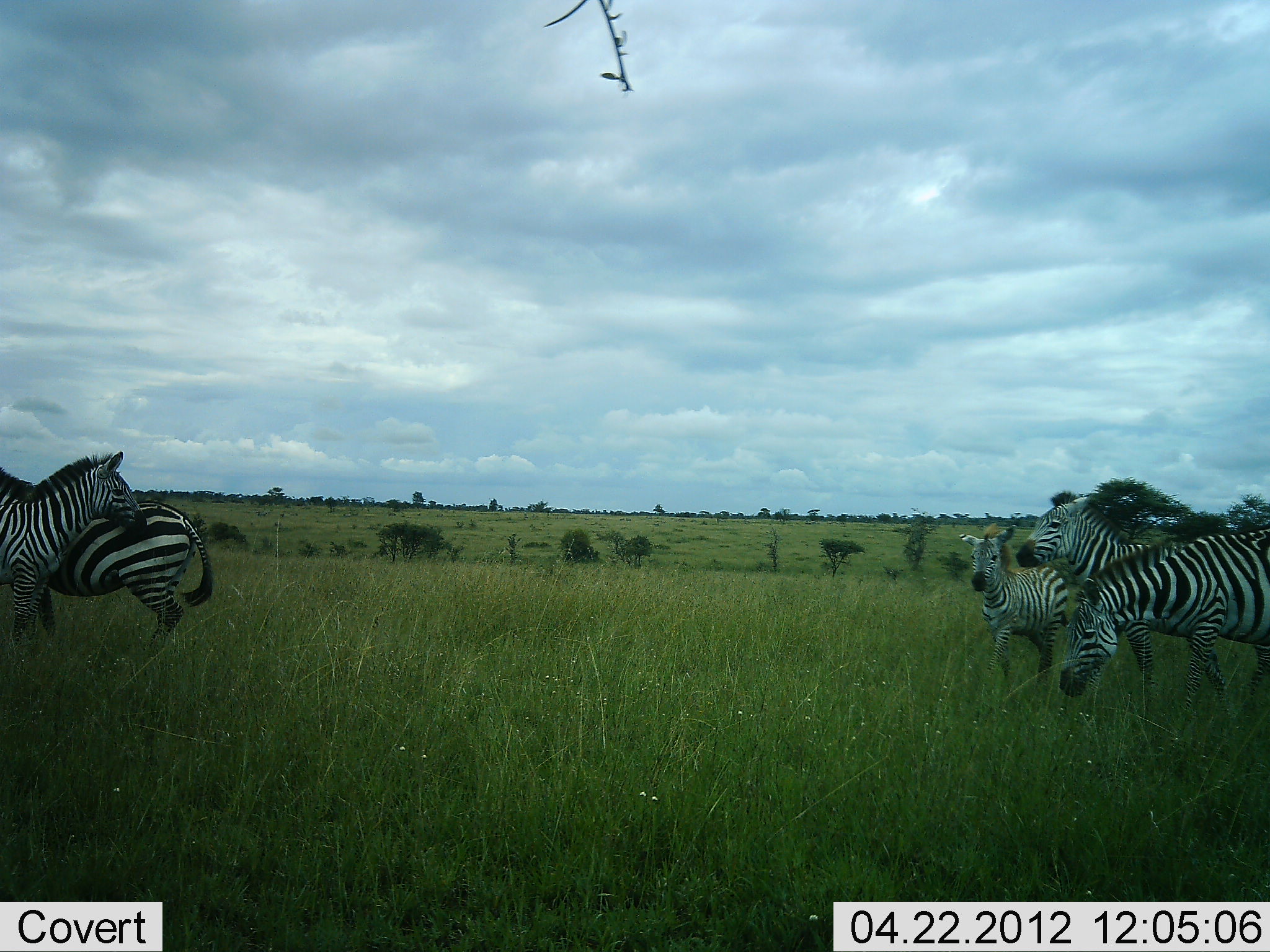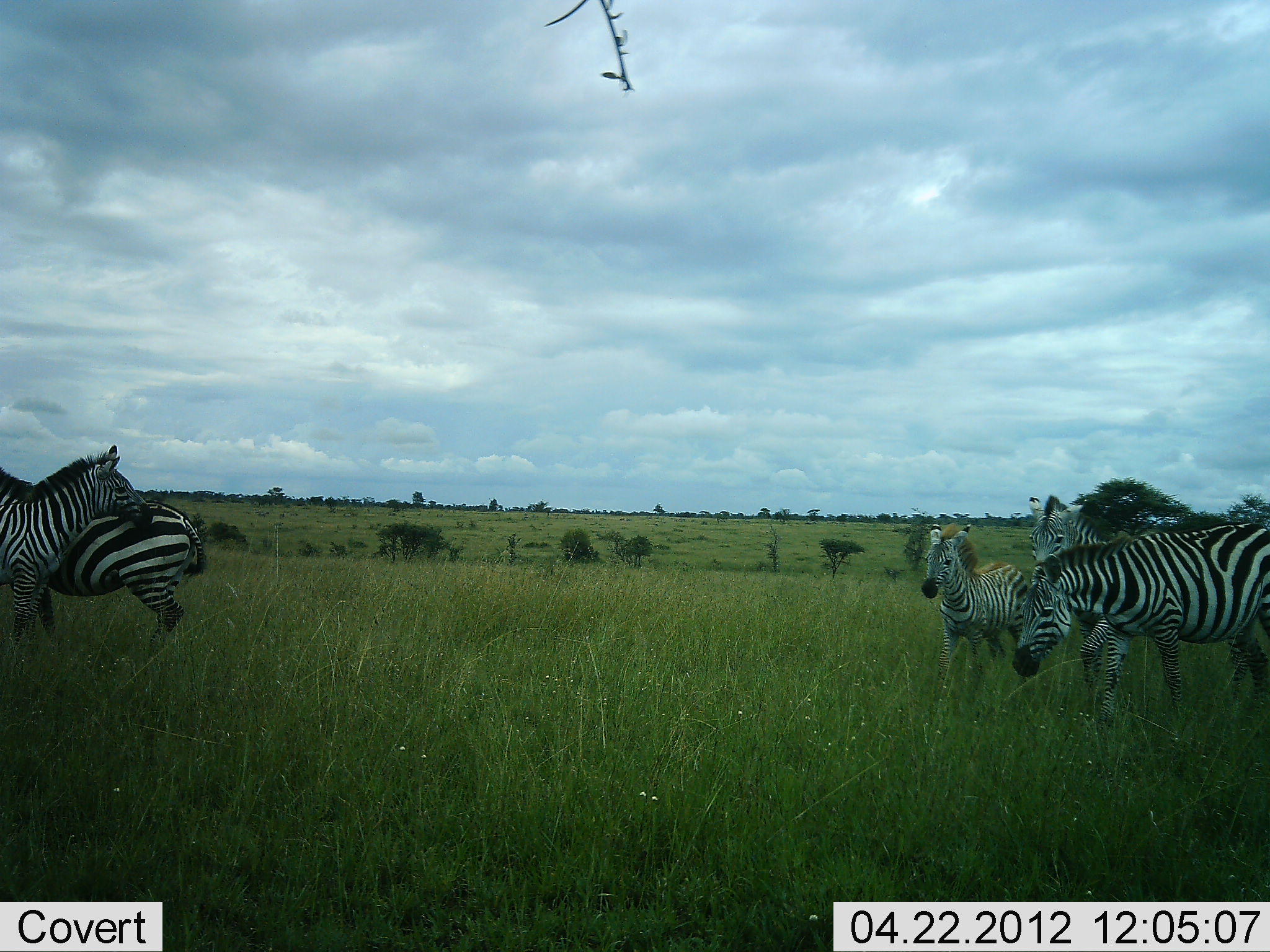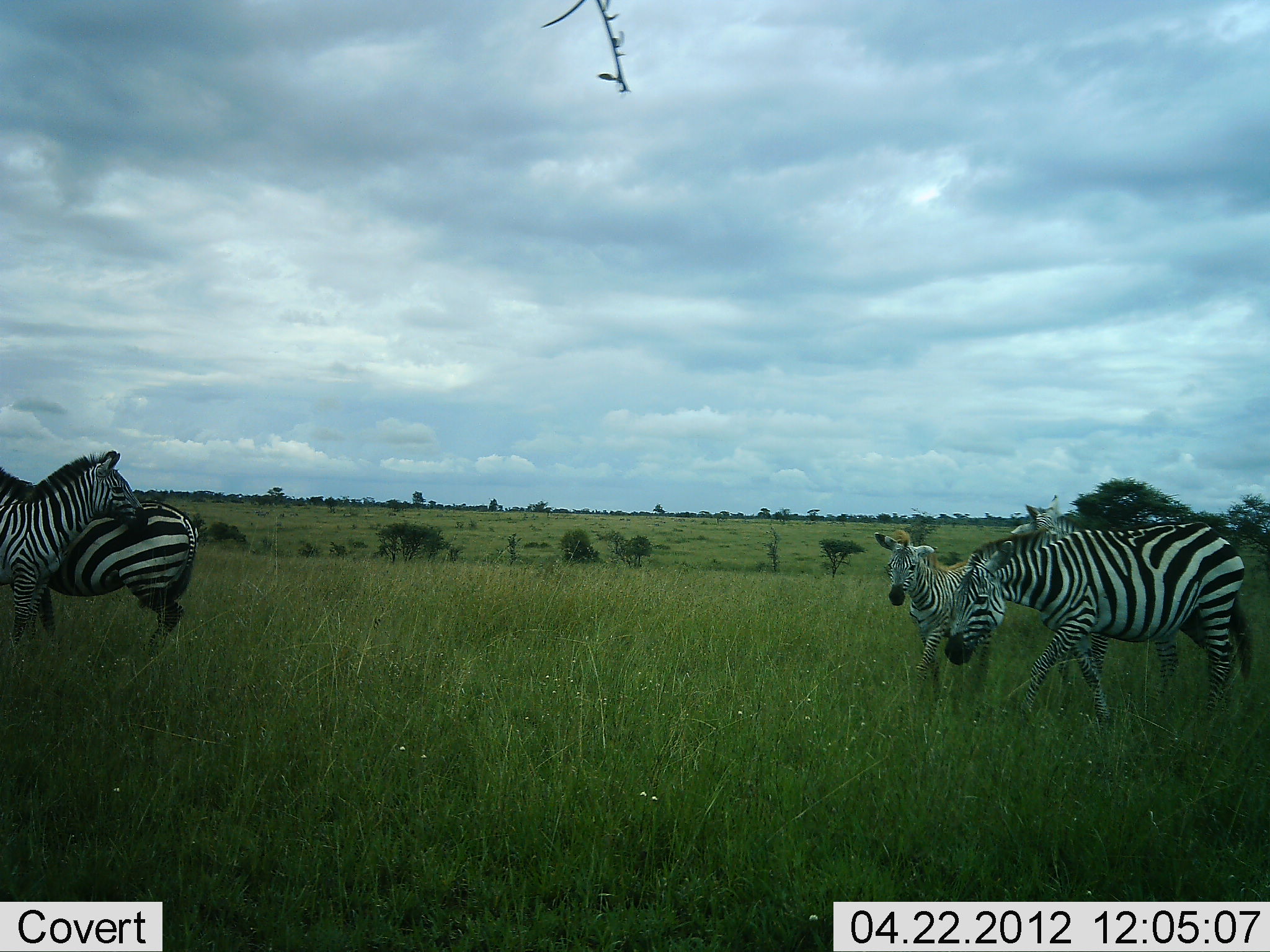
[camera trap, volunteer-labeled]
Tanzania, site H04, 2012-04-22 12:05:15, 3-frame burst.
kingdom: Animalia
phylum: Chordata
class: Mammalia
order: Perissodactyla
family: Equidae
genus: Equus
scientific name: Equus quagga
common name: plains zebra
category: zebra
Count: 5.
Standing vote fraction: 68%.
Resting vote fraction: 8%.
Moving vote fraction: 72%.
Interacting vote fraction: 32%.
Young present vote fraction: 56%.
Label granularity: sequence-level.